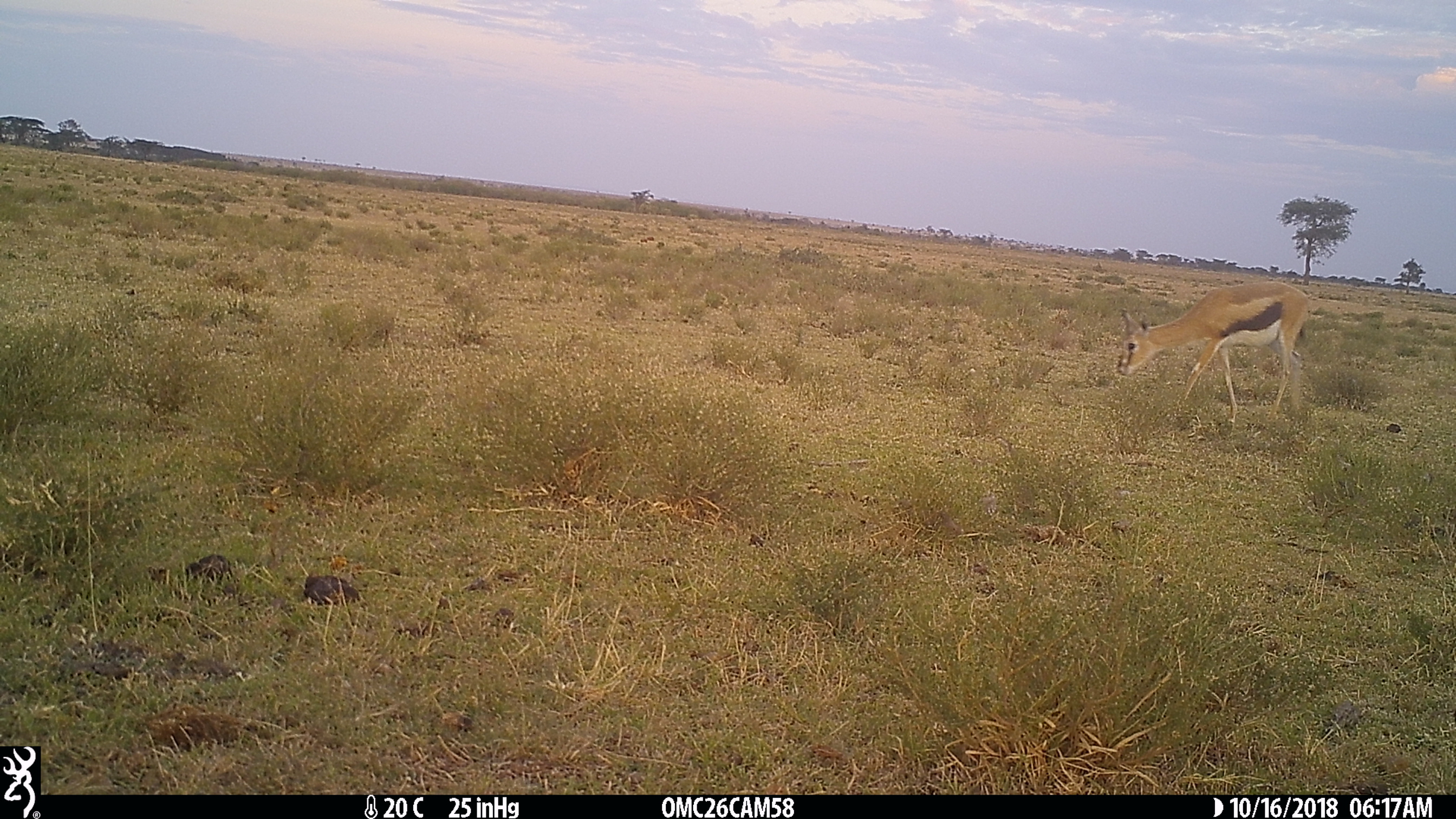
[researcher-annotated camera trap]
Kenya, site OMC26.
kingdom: Animalia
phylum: Chordata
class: Mammalia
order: Artiodactyla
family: Bovidae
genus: Eudorcas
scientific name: Eudorcas thomsonii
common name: thomon's gazelle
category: gazelle thomsons